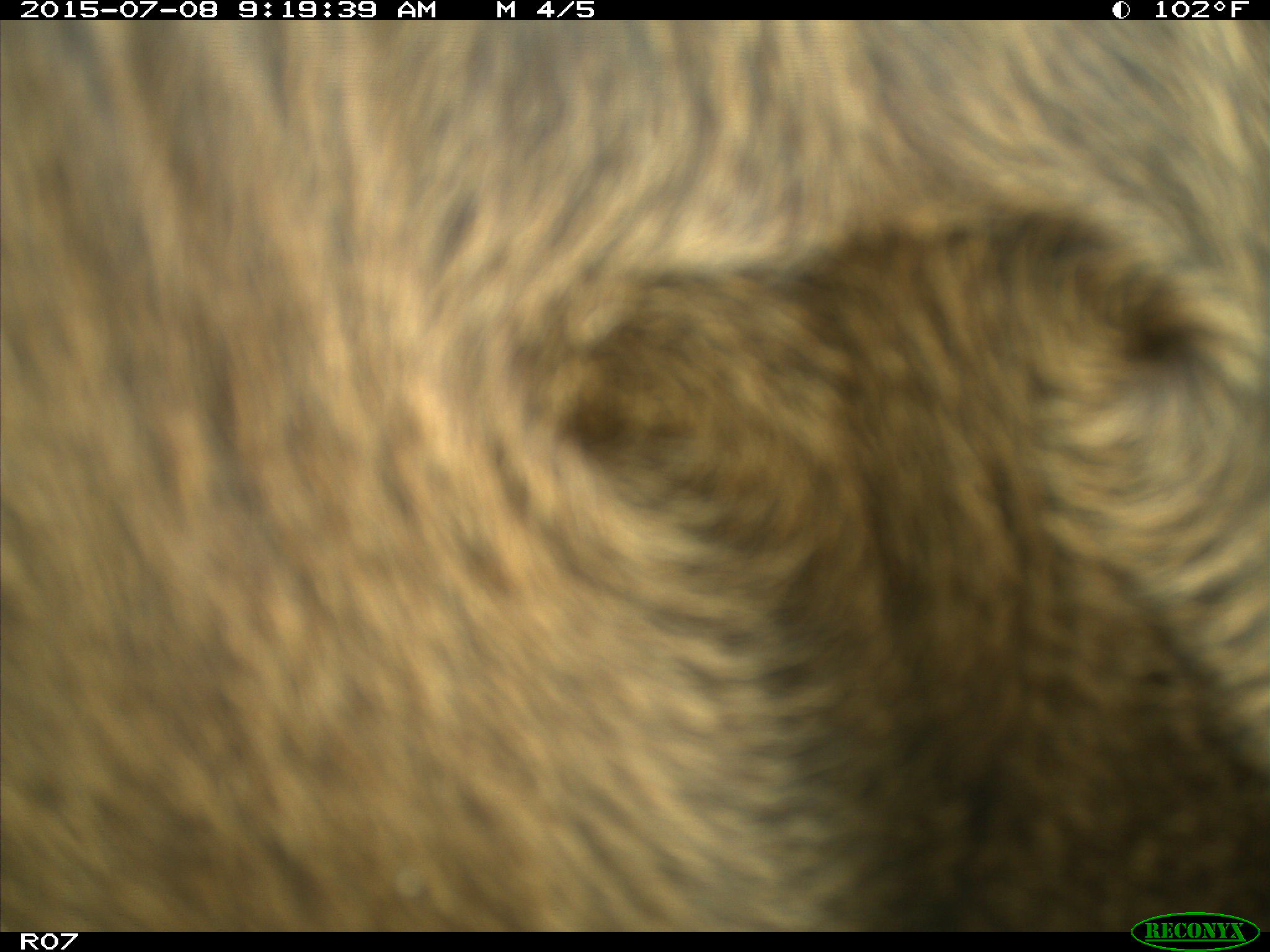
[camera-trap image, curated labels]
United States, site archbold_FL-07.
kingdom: Animalia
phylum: Chordata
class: Mammalia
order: Artiodactyla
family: Bovidae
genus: Bos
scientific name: Bos taurus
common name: domestic cow